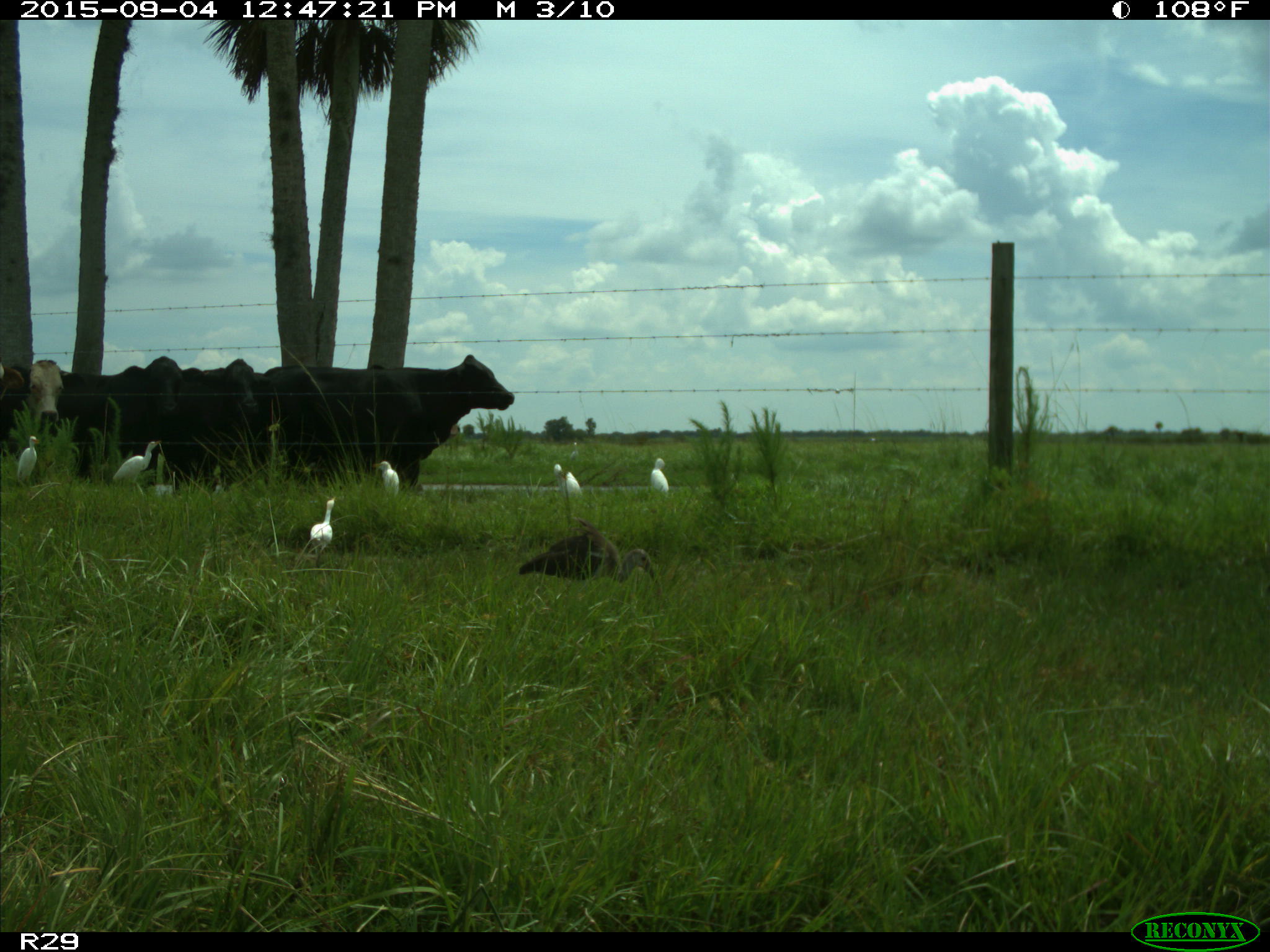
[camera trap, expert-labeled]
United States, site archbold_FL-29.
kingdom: Animalia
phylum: Chordata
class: Mammalia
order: Artiodactyla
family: Bovidae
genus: Bos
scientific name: Bos taurus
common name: domestic cow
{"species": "Bos taurus (domestic cow)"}